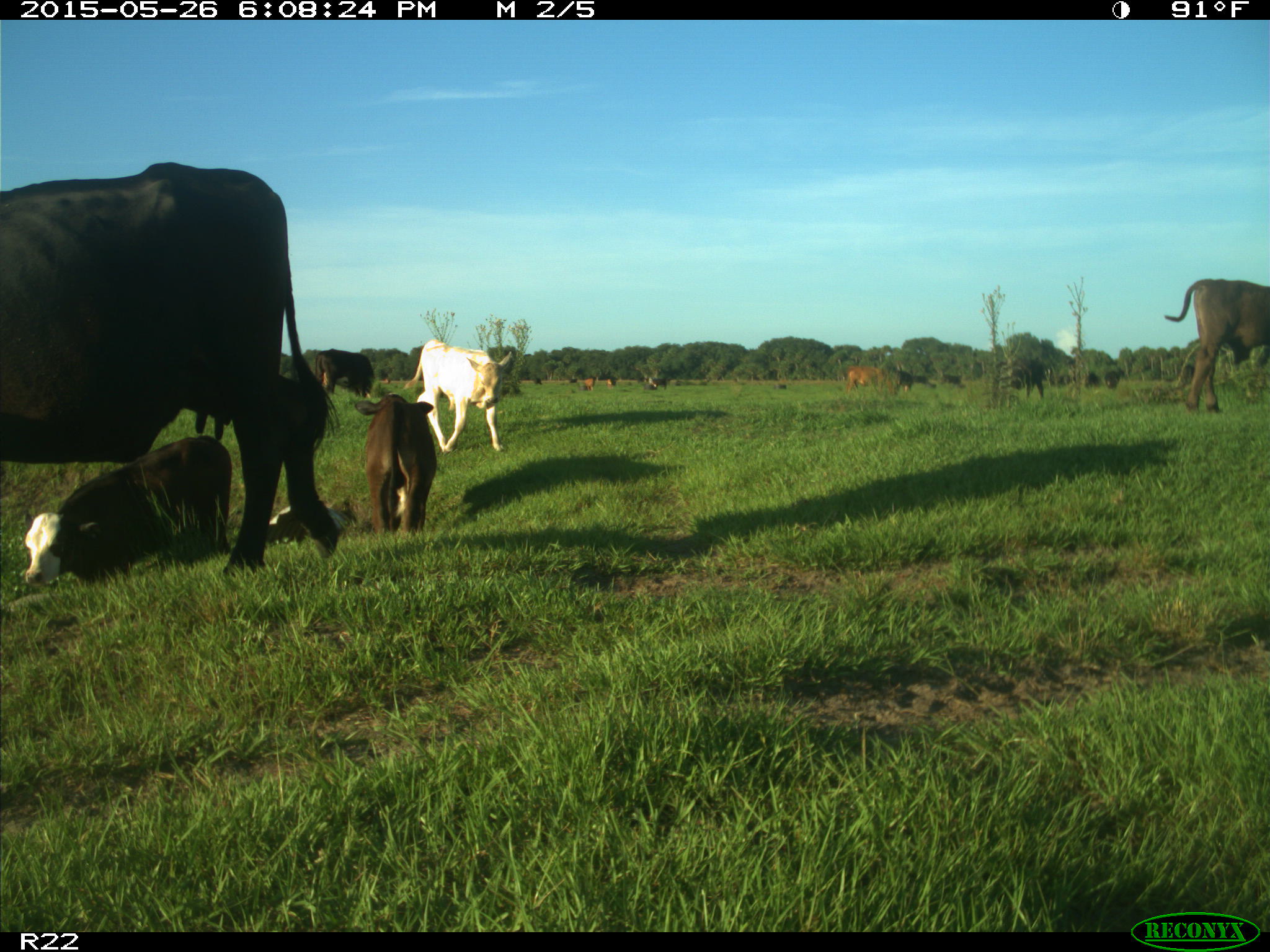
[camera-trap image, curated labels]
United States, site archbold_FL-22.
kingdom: Animalia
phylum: Chordata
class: Mammalia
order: Artiodactyla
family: Bovidae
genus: Bos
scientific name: Bos taurus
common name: domestic cow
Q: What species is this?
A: Bos taurus (domestic cow).